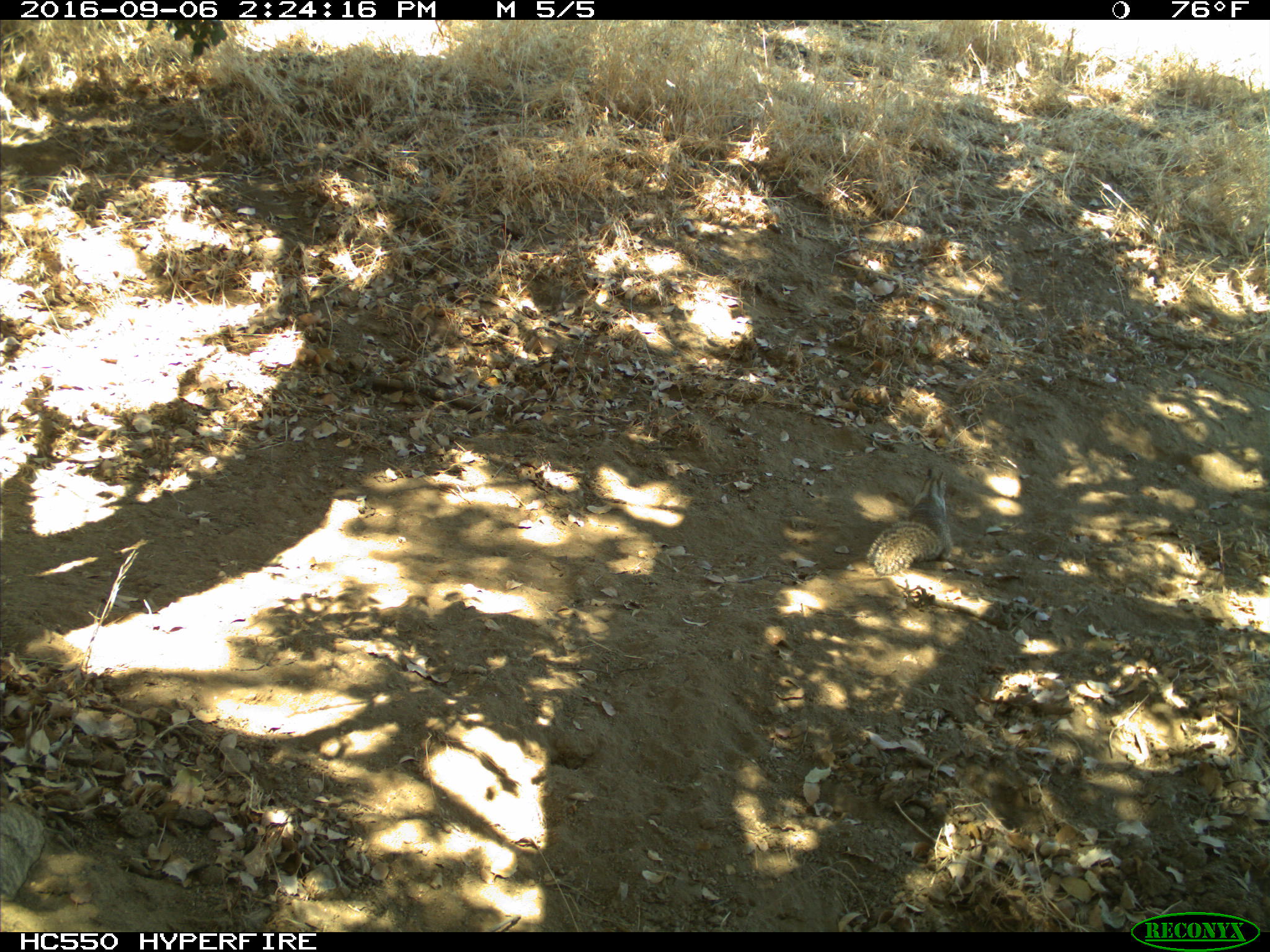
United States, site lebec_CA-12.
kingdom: Animalia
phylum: Chordata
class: Mammalia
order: Rodentia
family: Sciuridae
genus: Otospermophilus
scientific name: Otospermophilus beecheyi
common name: california ground squirrel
Otospermophilus beecheyi (california ground squirrel).